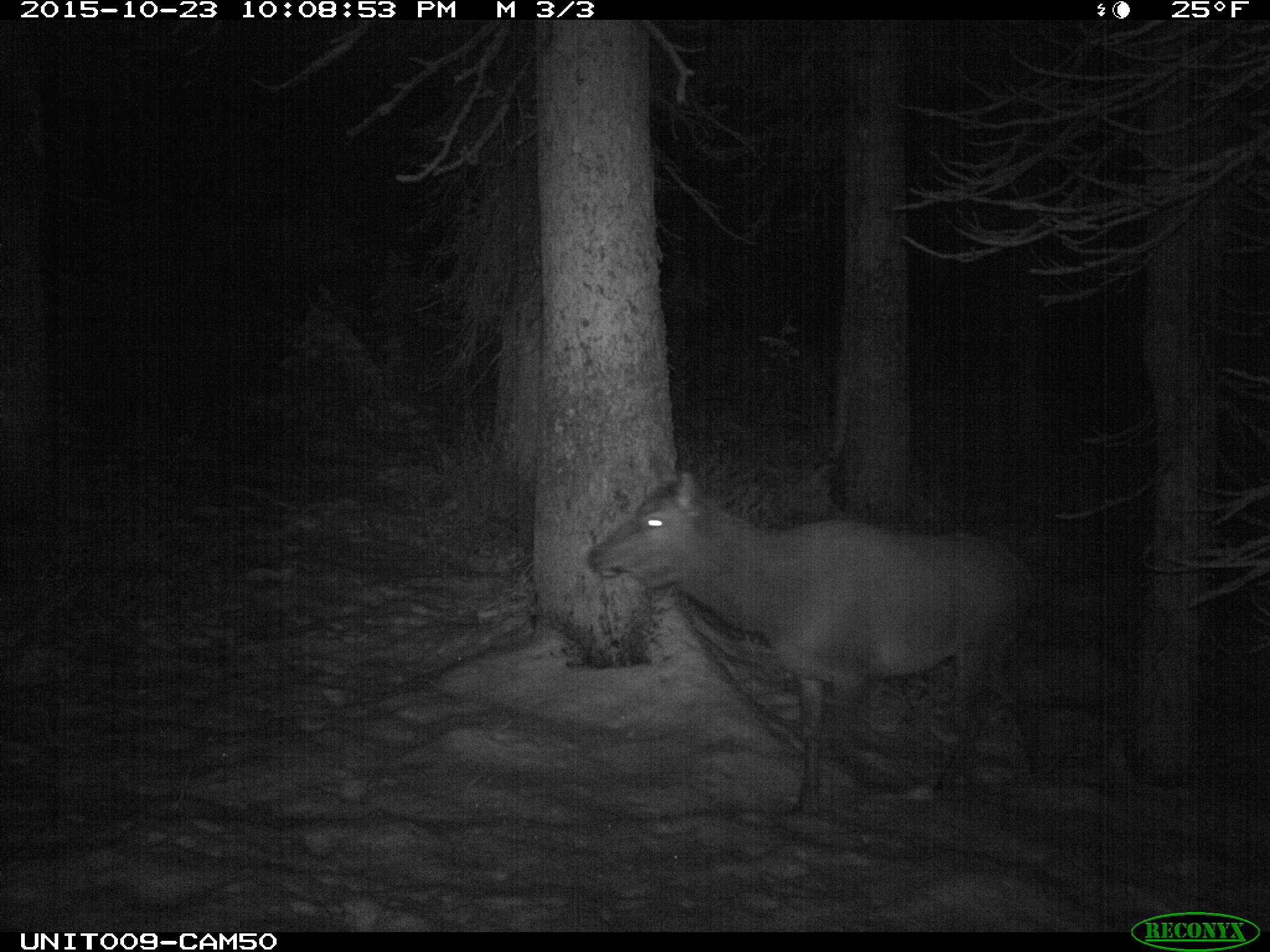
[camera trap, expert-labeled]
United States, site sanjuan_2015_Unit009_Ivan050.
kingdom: Animalia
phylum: Chordata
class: Mammalia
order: Artiodactyla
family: Cervidae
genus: Cervus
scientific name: Cervus elaphus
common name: red deer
Cervus elaphus (red deer).